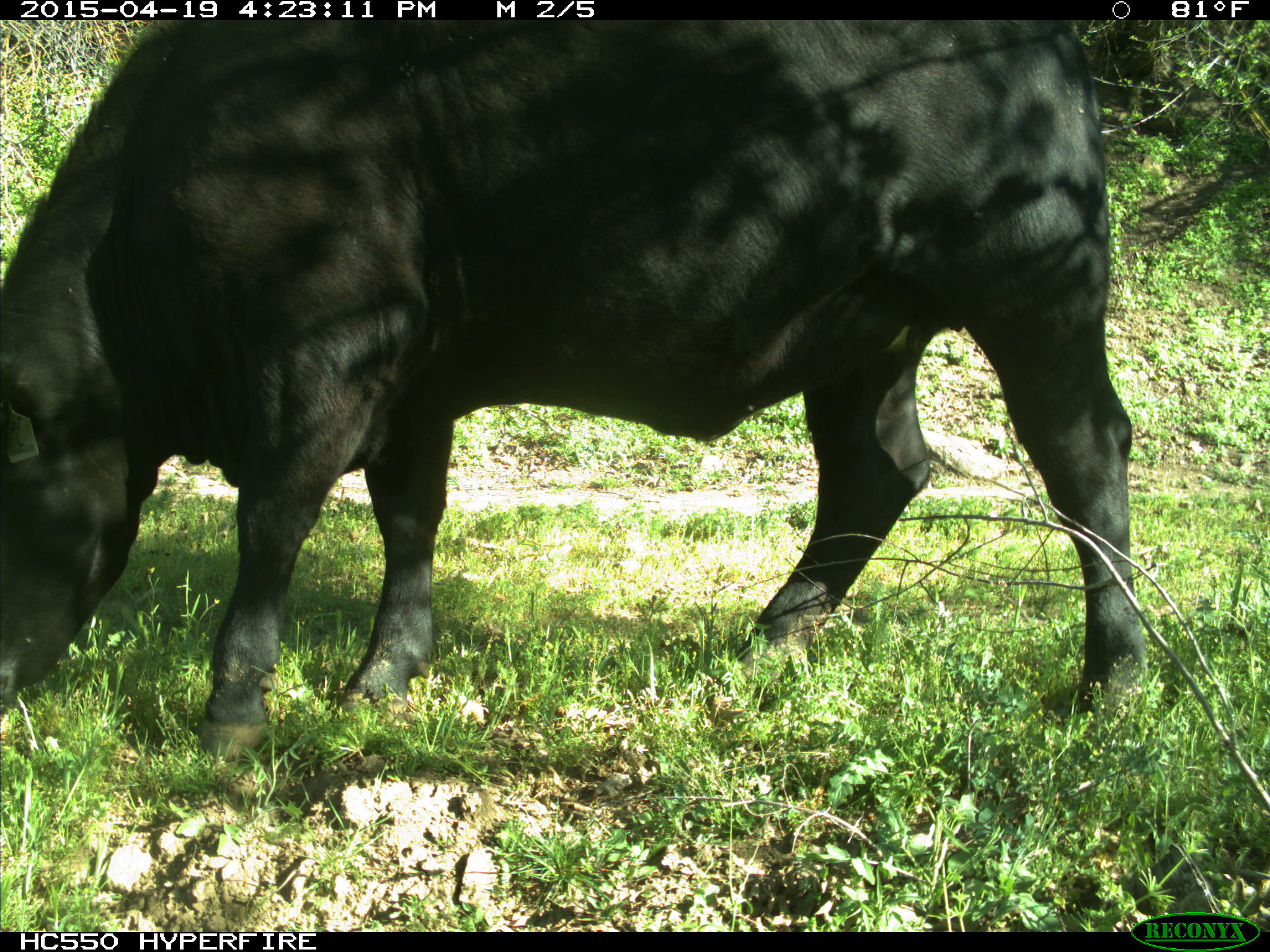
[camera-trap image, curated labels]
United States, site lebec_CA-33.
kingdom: Animalia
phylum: Chordata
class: Mammalia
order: Artiodactyla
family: Bovidae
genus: Bos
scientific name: Bos taurus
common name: domestic cow